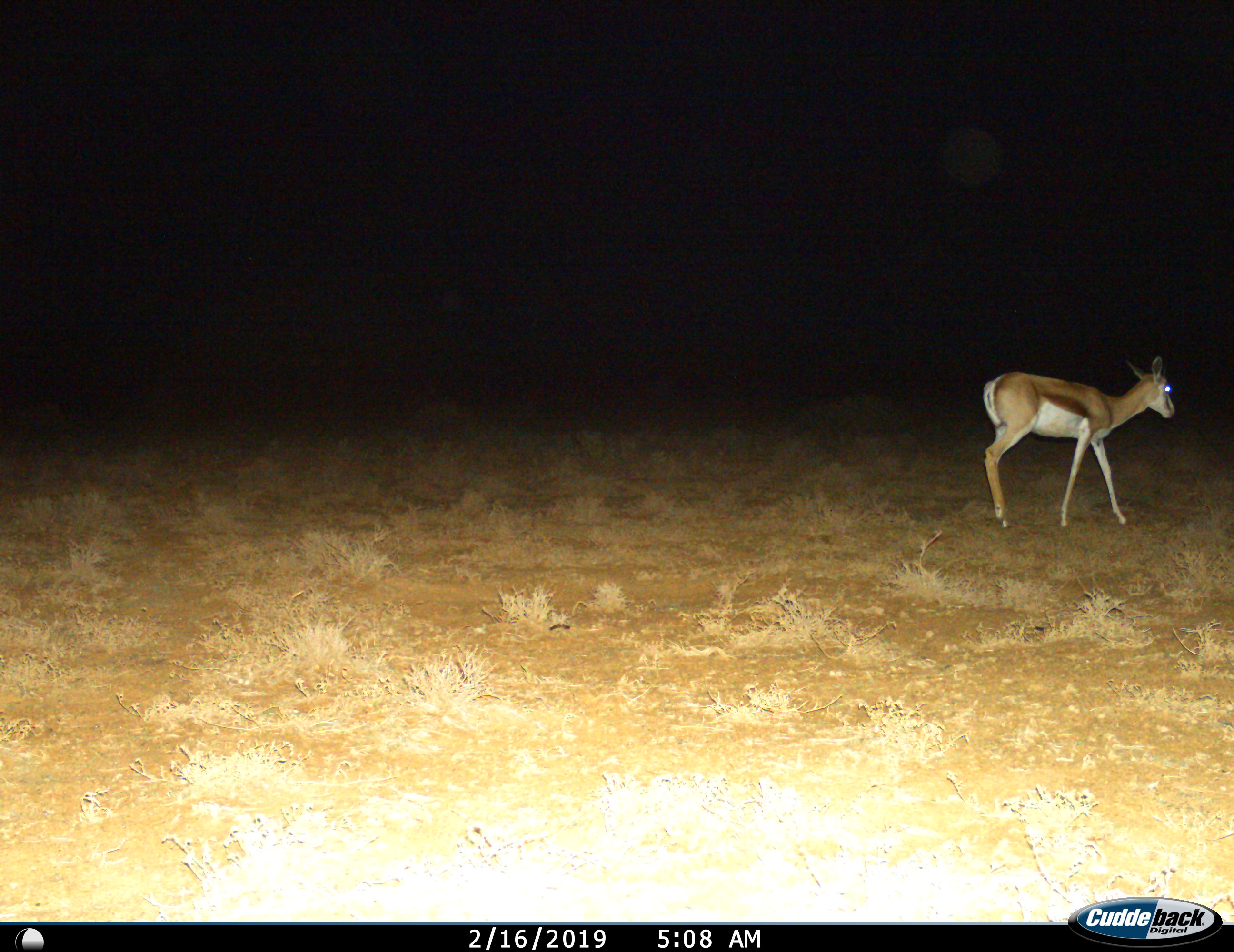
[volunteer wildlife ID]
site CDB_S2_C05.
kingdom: Animalia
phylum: Chordata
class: Mammalia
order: Artiodactyla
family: Bovidae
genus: Antidorcas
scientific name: Antidorcas marsupialis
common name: springbok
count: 1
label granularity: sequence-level